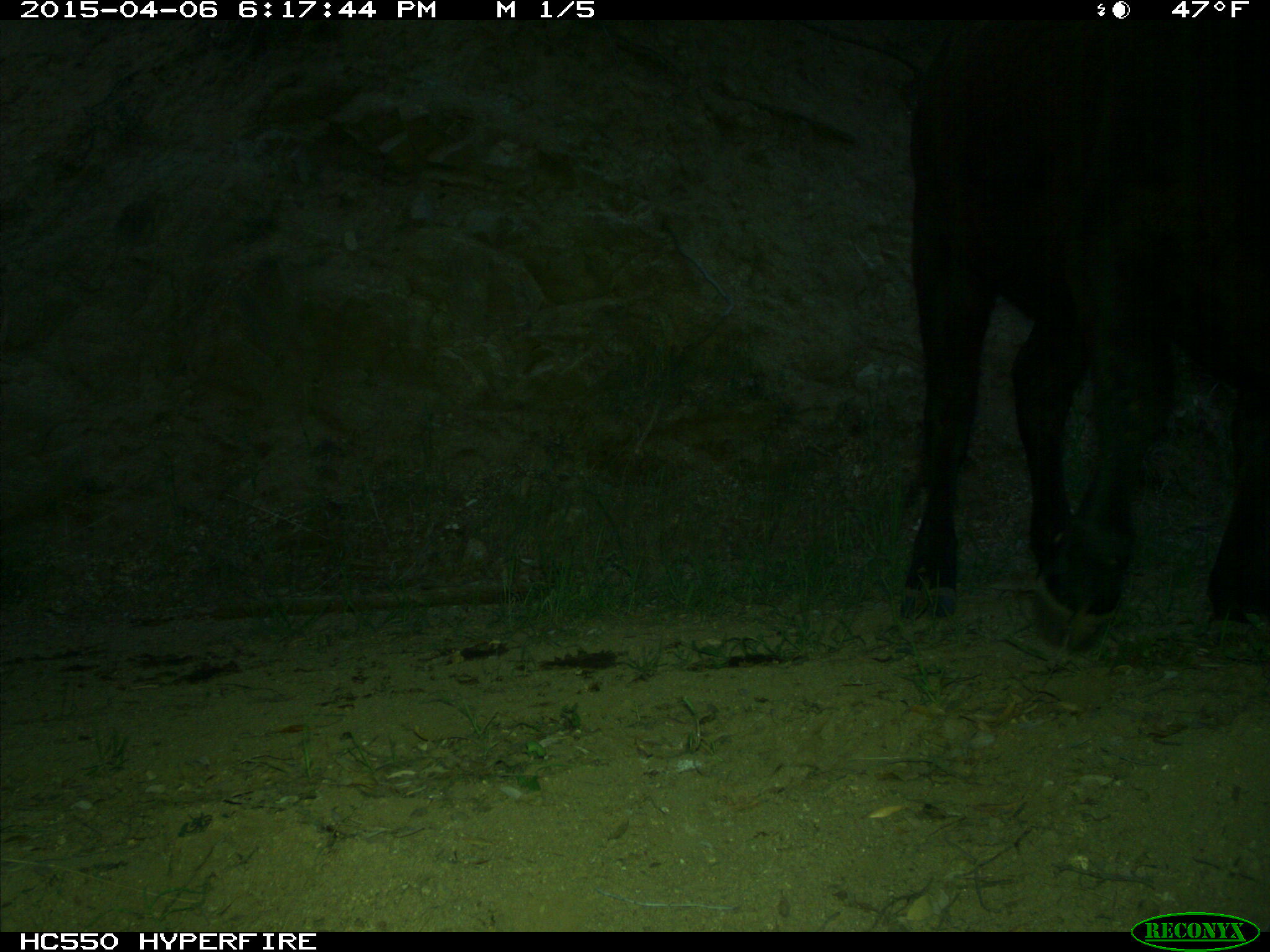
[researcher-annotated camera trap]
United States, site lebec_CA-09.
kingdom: Animalia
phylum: Chordata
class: Mammalia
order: Artiodactyla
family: Bovidae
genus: Bos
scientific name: Bos taurus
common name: domestic cow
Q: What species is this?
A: Bos taurus (domestic cow).